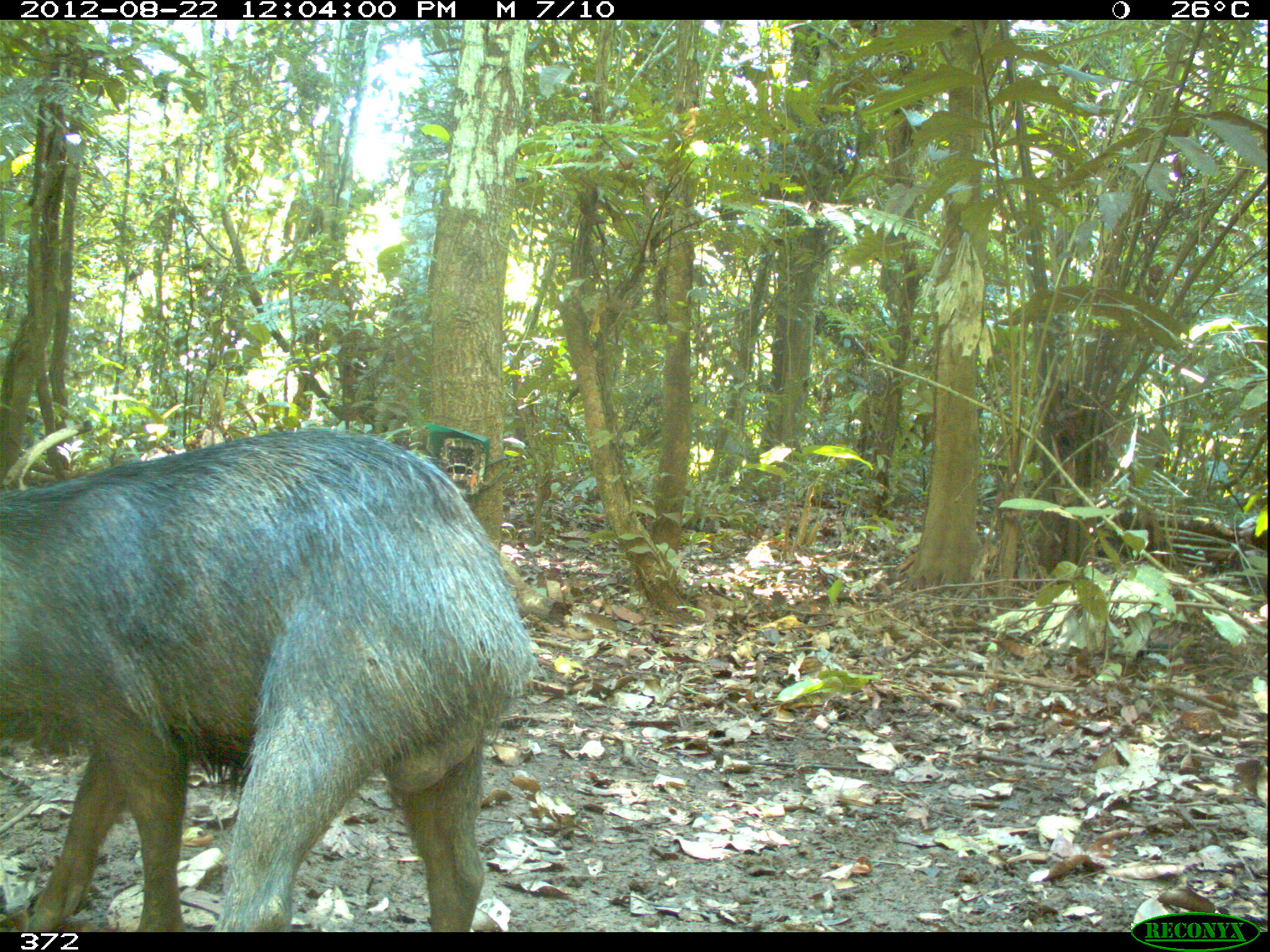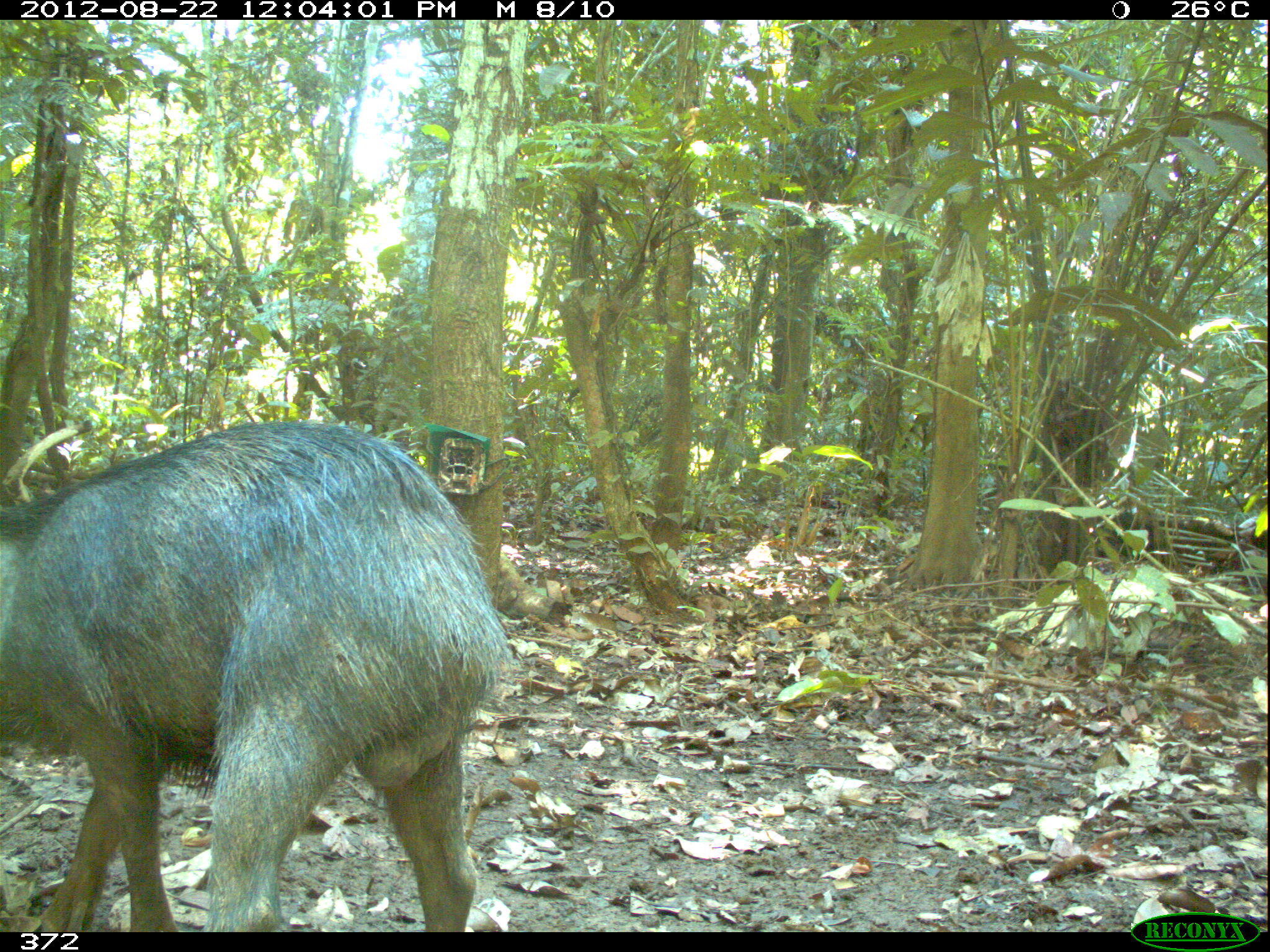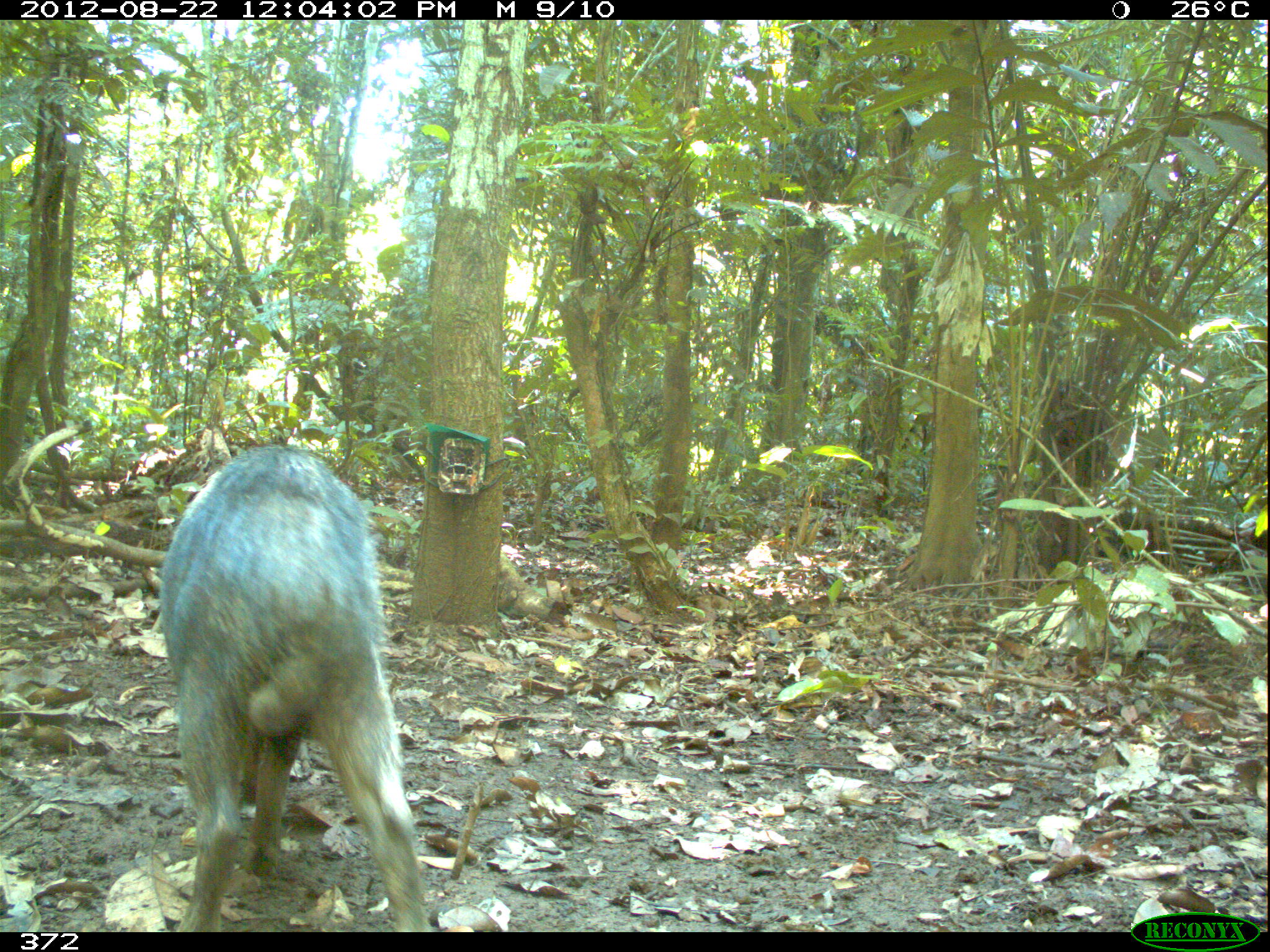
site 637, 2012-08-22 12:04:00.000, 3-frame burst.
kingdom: Animalia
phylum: Chordata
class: Mammalia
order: Artiodactyla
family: Tayassuidae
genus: Tayassu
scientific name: Tayassu pecari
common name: white-lipped peccary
Tayassu pecari (white-lipped peccary).